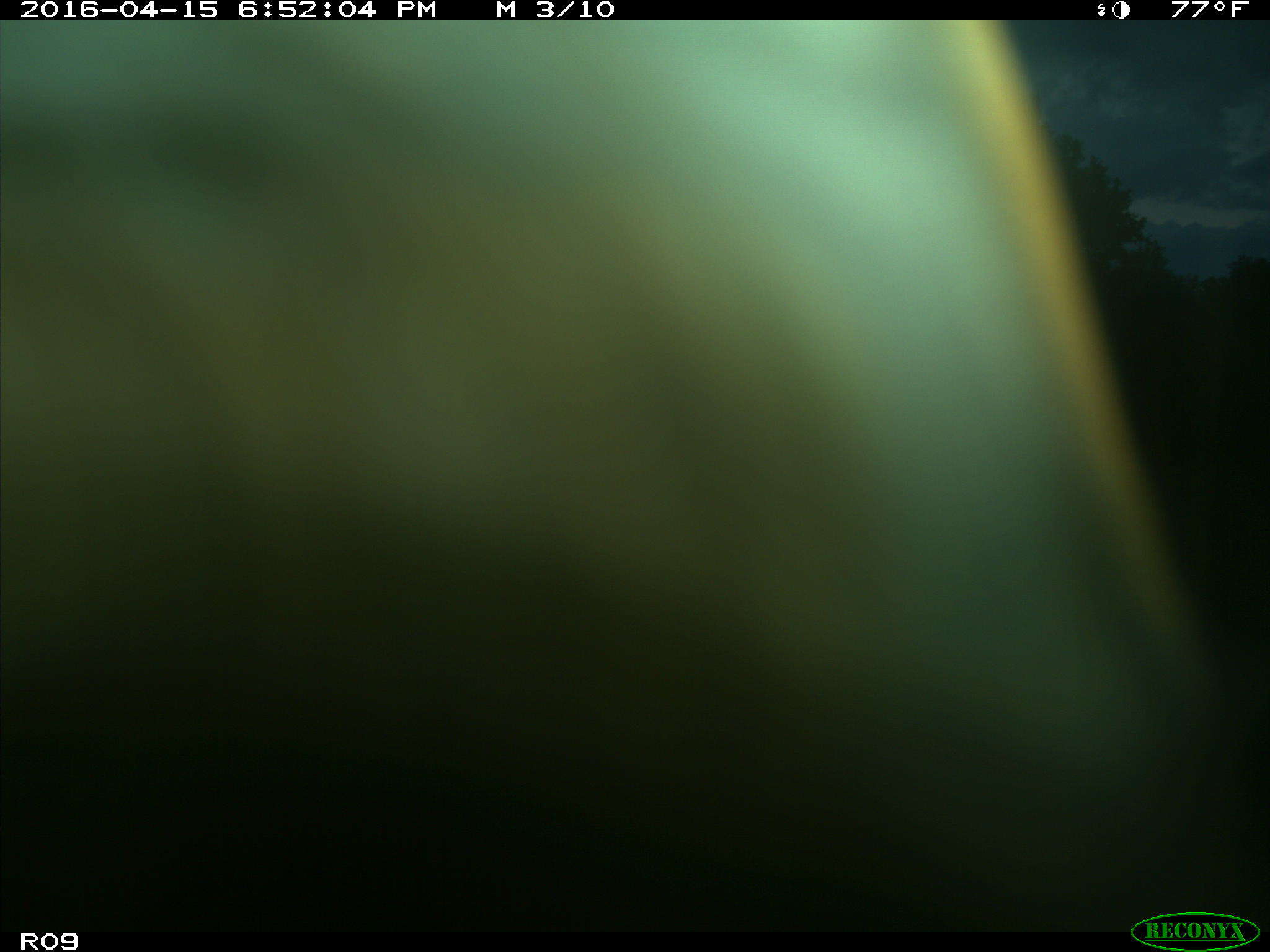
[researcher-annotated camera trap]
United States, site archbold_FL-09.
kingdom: Animalia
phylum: Chordata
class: Mammalia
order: Artiodactyla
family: Bovidae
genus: Bos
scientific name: Bos taurus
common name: domestic cow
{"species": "Bos taurus (domestic cow)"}